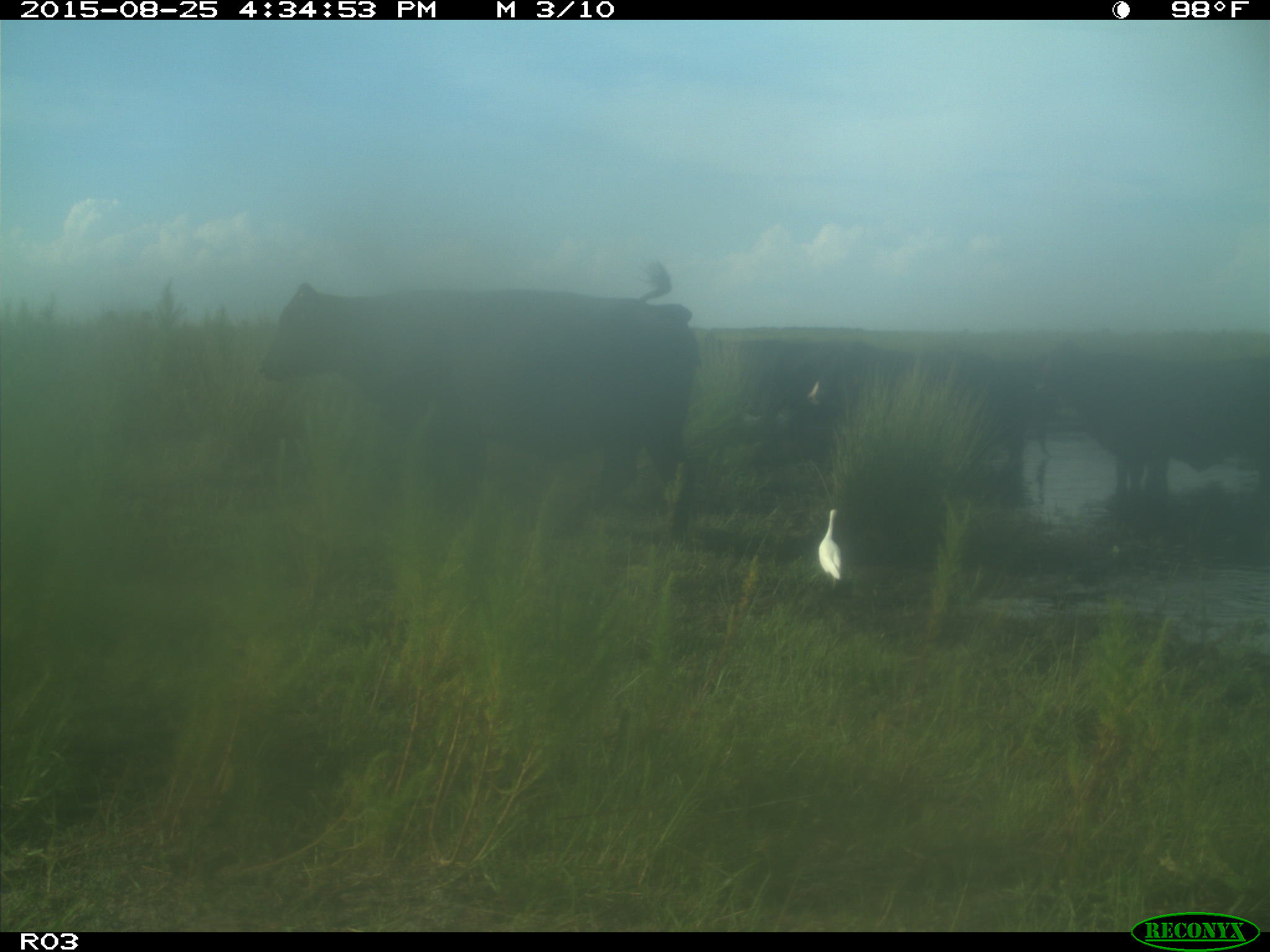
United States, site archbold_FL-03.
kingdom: Animalia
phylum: Chordata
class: Mammalia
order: Artiodactyla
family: Bovidae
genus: Bos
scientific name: Bos taurus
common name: domestic cow